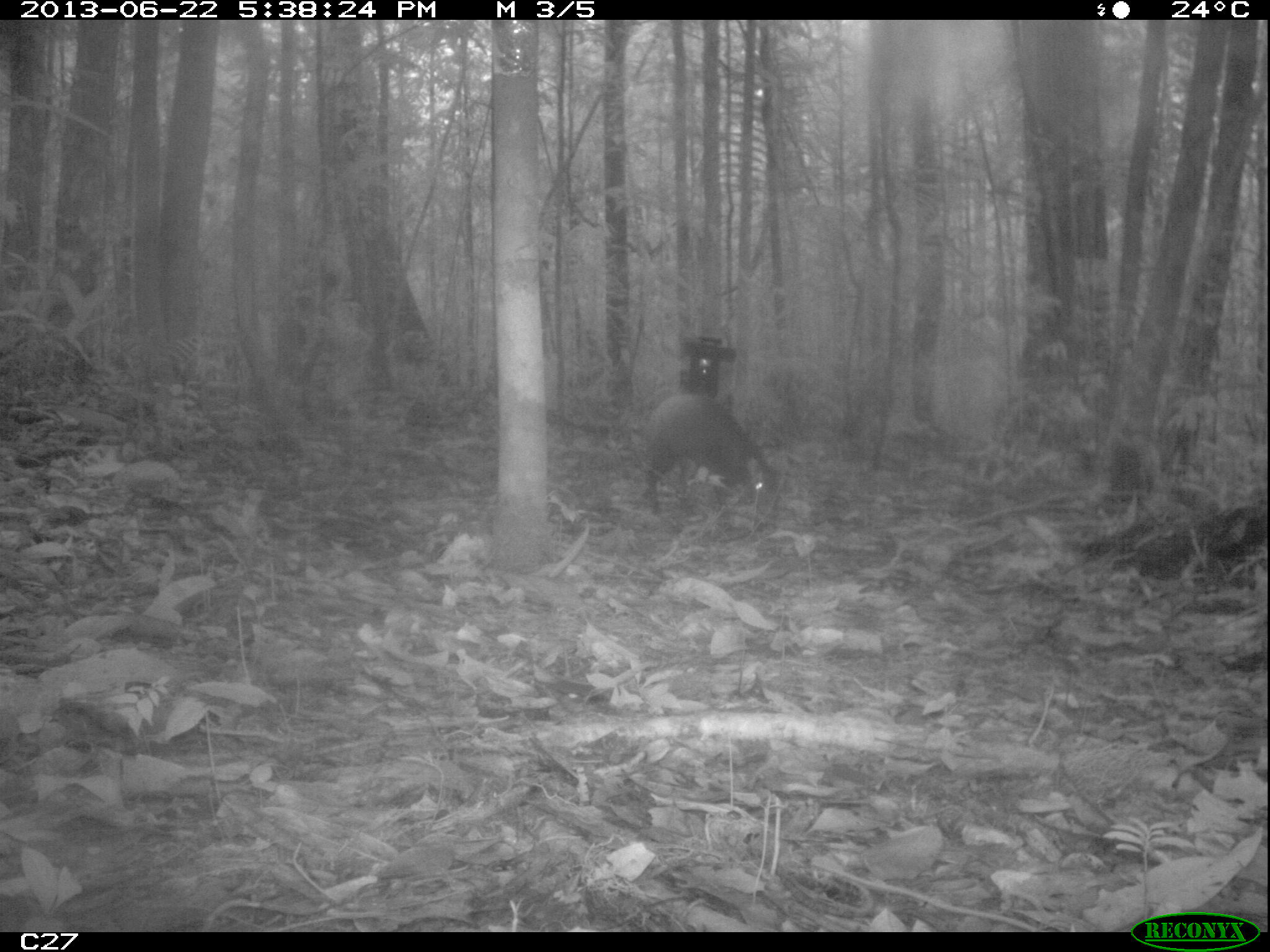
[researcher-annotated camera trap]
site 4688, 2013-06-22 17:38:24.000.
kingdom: Animalia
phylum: Chordata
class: Mammalia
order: Rodentia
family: Dasyproctidae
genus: Dasyprocta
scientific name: Dasyprocta leporina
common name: red-rumped agouti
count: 1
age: adult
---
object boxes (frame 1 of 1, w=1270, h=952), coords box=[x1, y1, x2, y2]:
dasyprocta leporina: box=[634, 392, 773, 514]